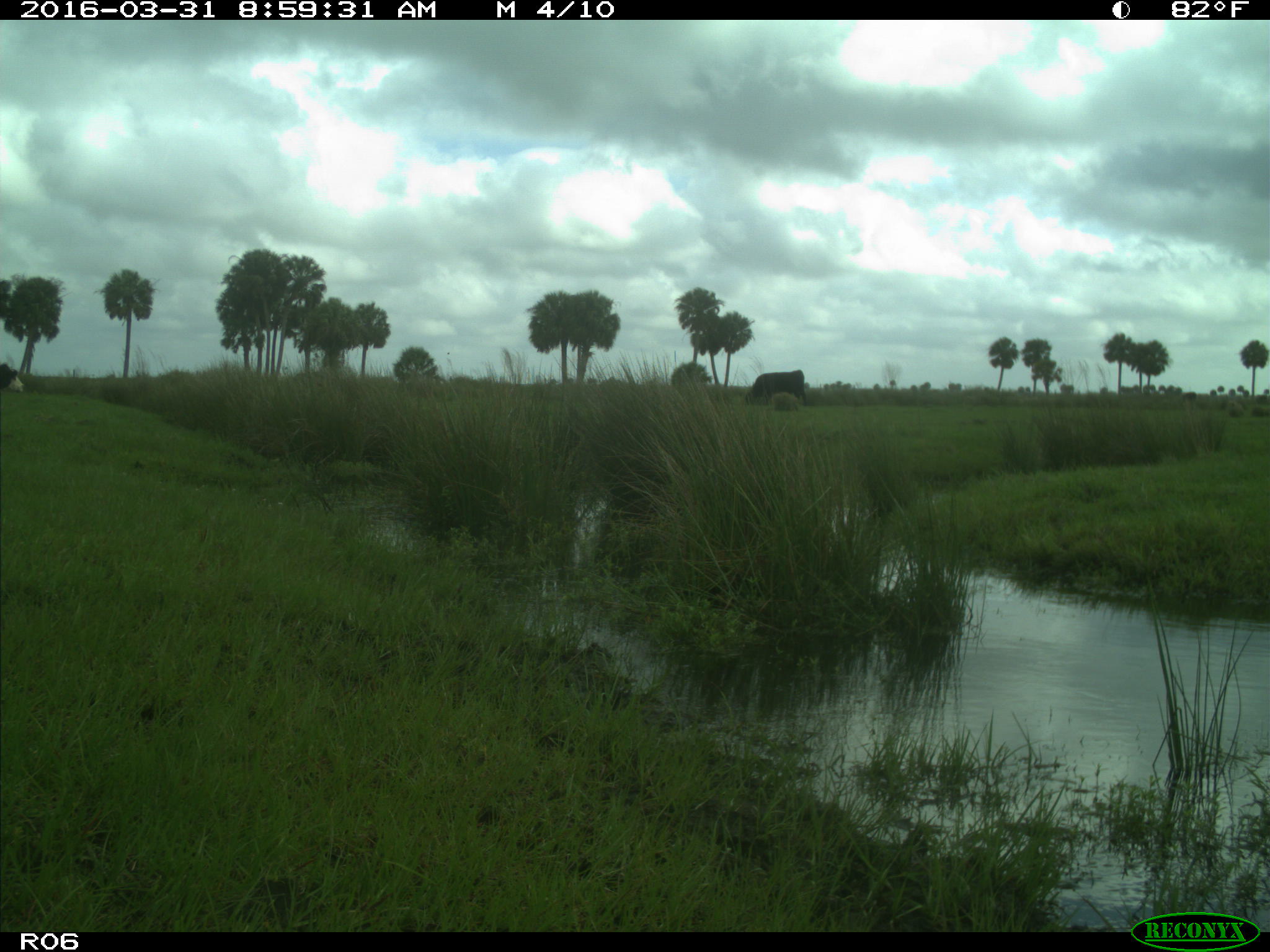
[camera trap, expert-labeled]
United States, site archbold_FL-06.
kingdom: Animalia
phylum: Chordata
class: Mammalia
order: Artiodactyla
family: Bovidae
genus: Bos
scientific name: Bos taurus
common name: domestic cow